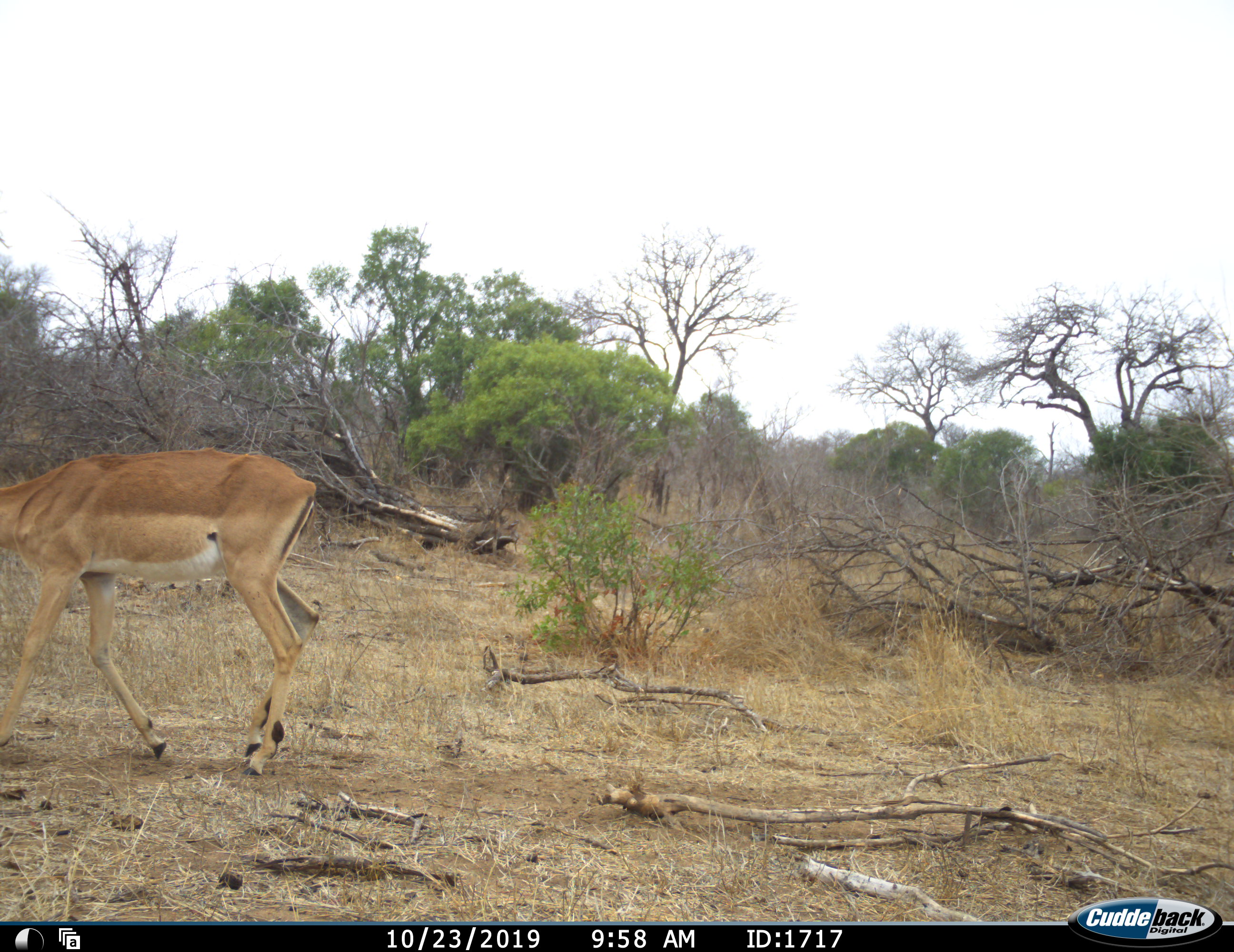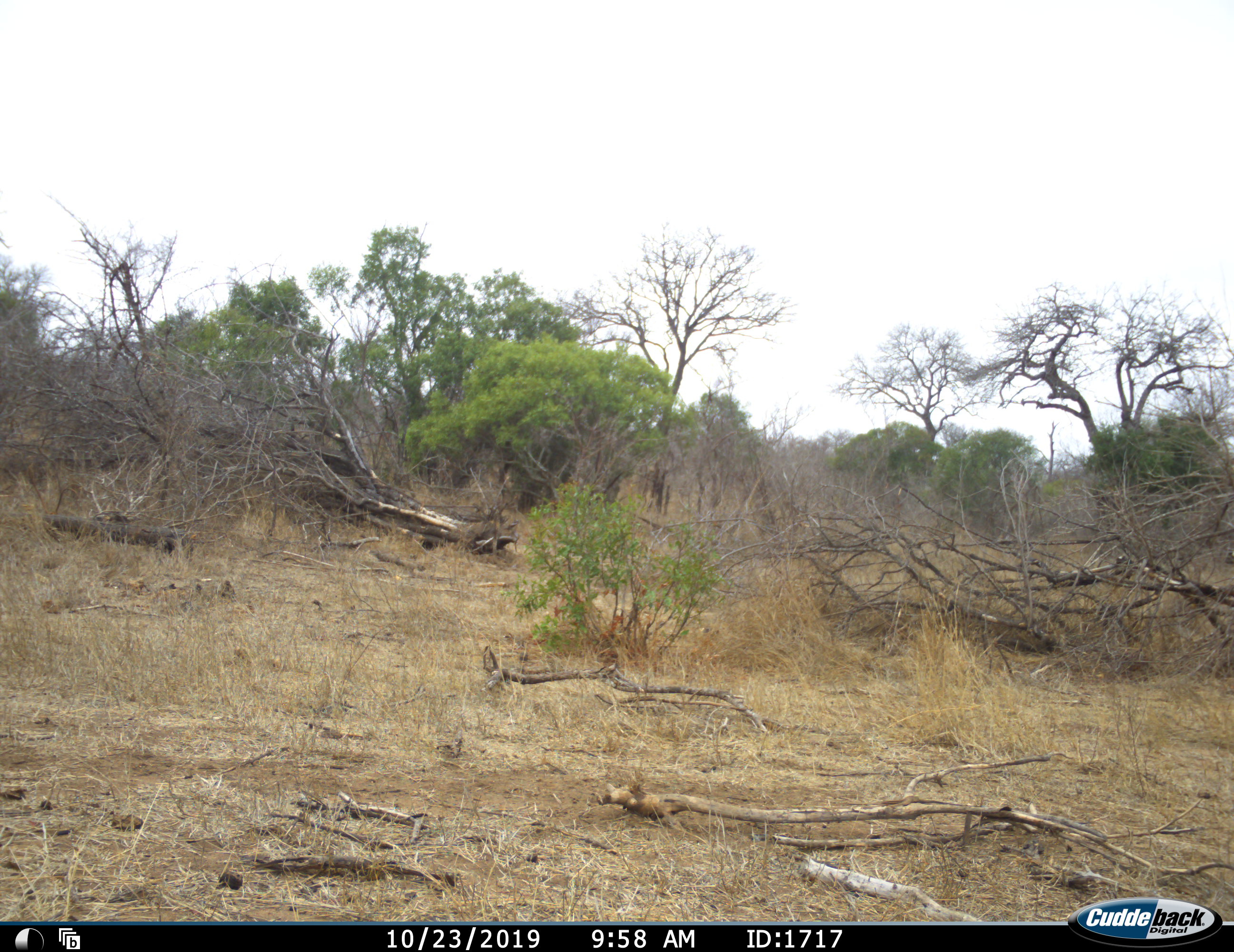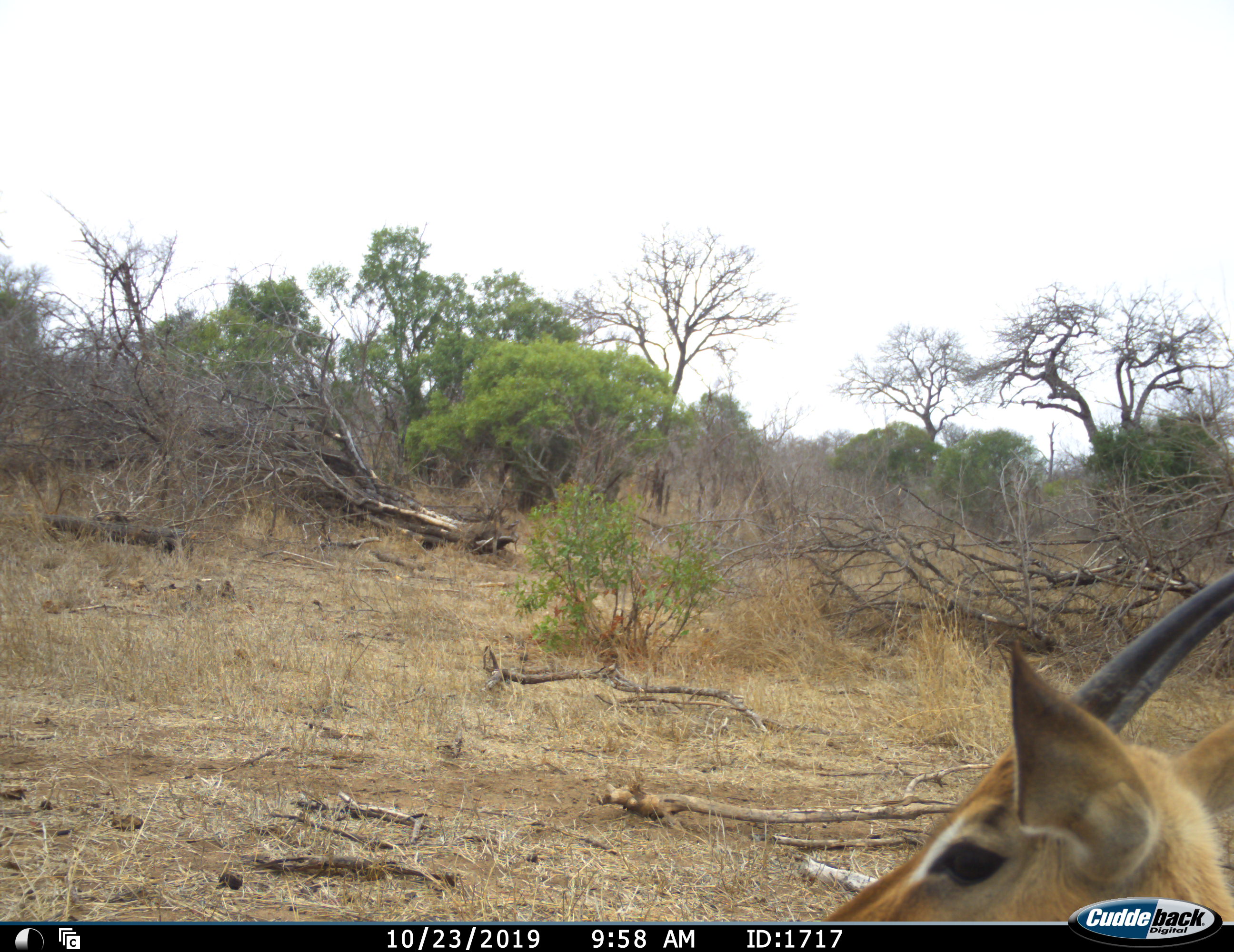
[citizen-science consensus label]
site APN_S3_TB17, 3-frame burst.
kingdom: Animalia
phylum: Chordata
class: Mammalia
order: Artiodactyla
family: Bovidae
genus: Aepyceros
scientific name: Aepyceros melampus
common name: impala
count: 2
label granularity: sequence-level